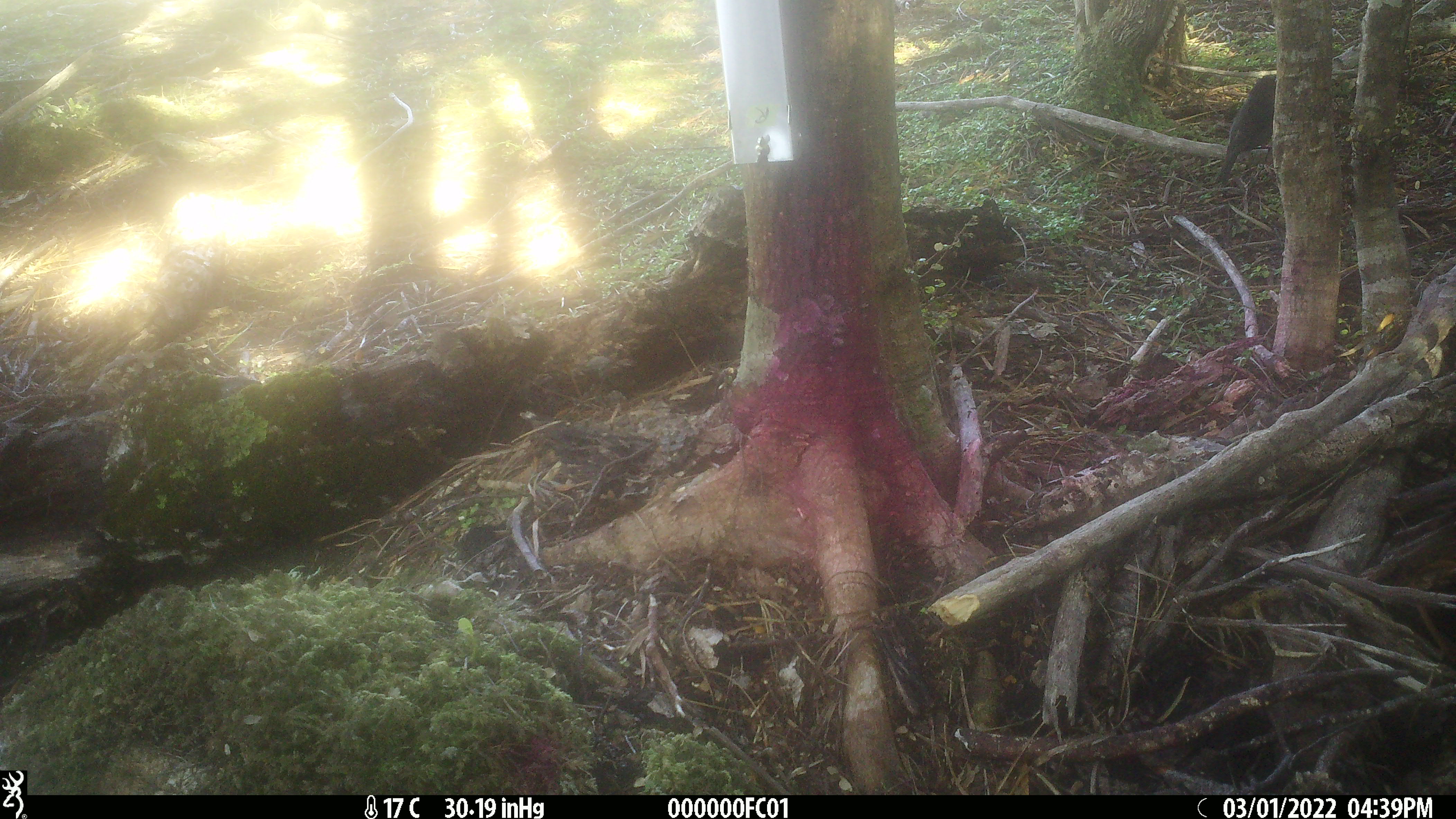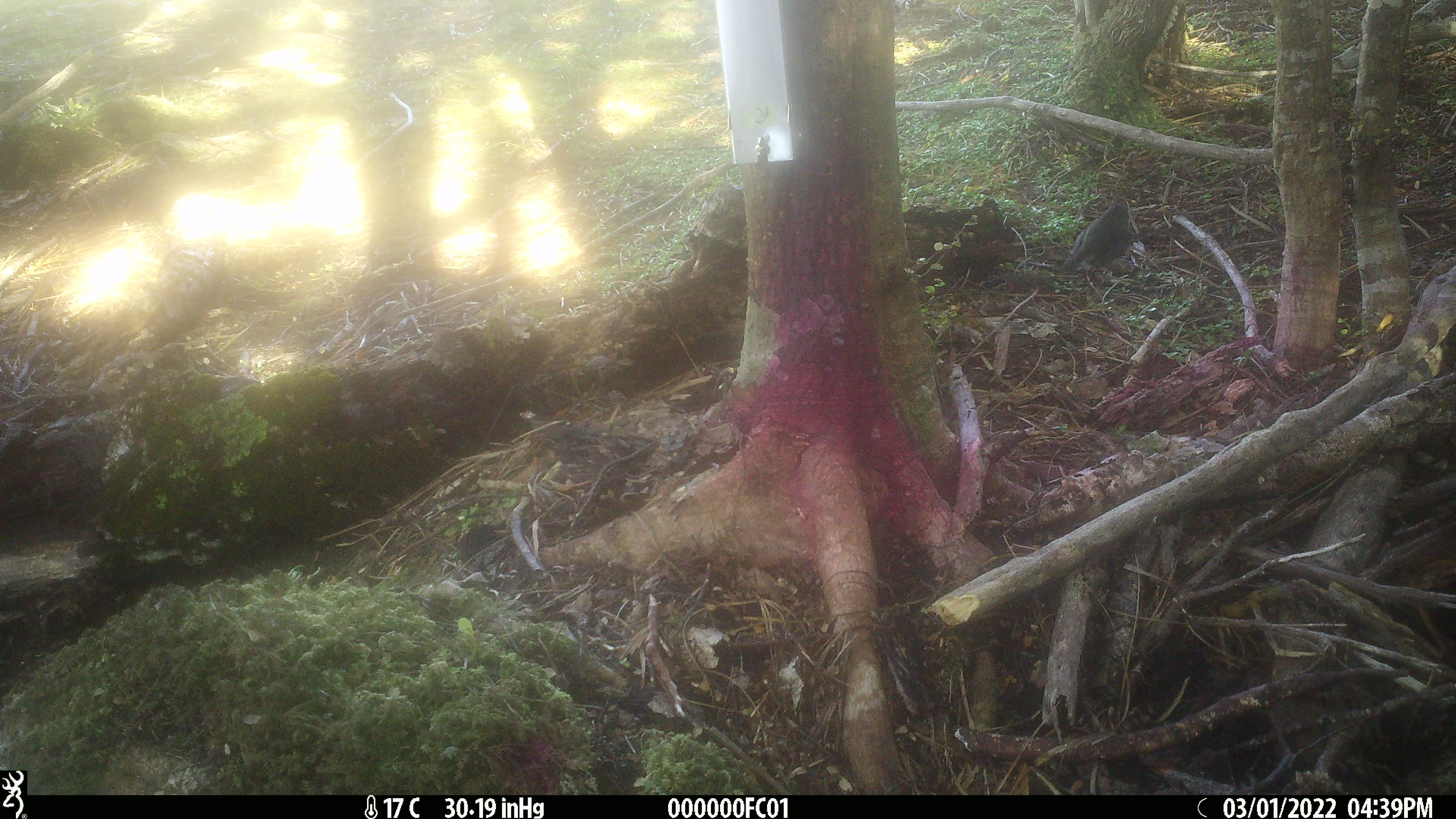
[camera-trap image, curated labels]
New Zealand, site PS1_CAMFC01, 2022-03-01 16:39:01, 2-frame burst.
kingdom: Animalia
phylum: Chordata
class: Aves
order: Passeriformes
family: Petroicidae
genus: Petroica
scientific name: Petroica australis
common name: new zealand robin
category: robin